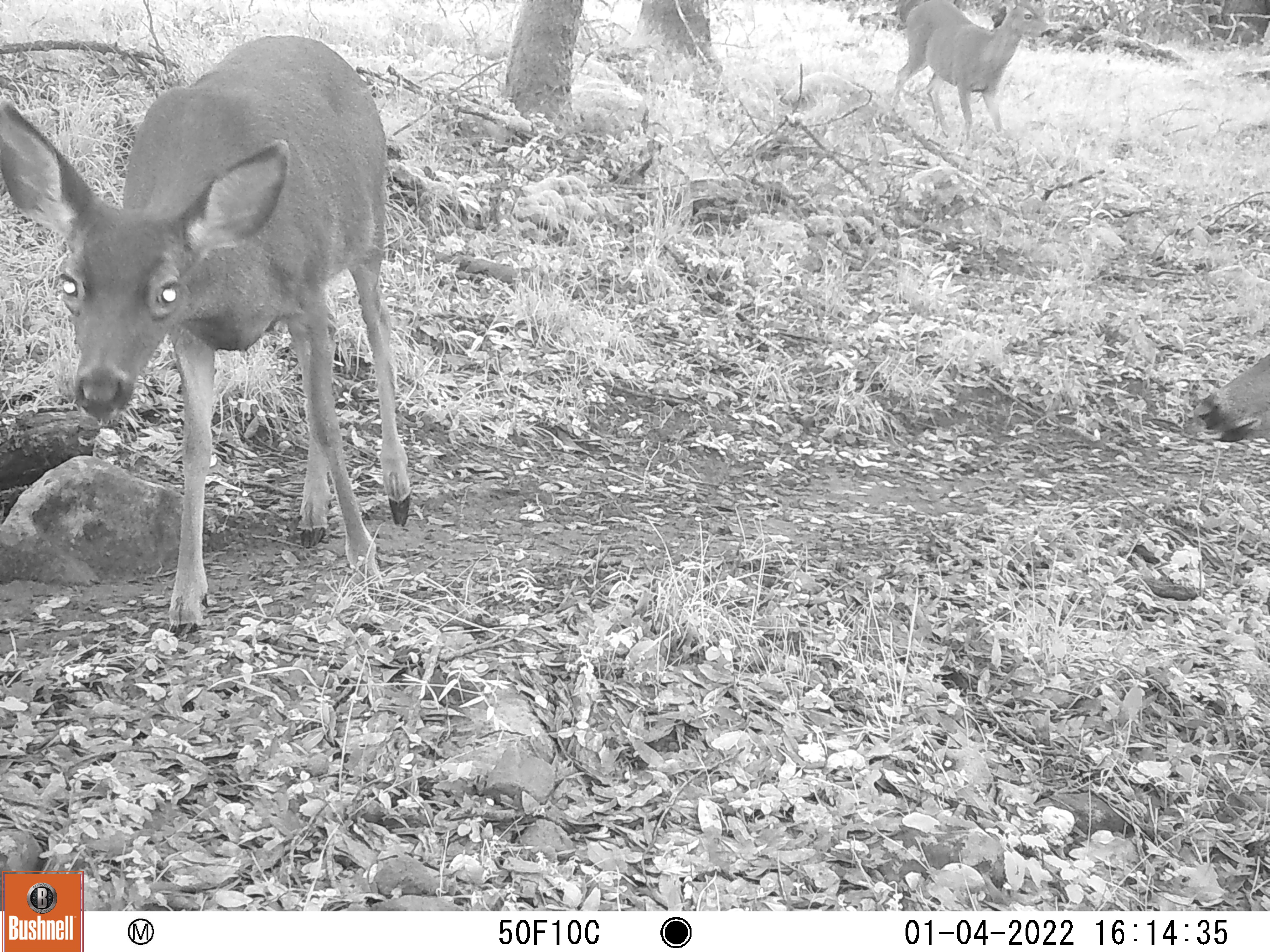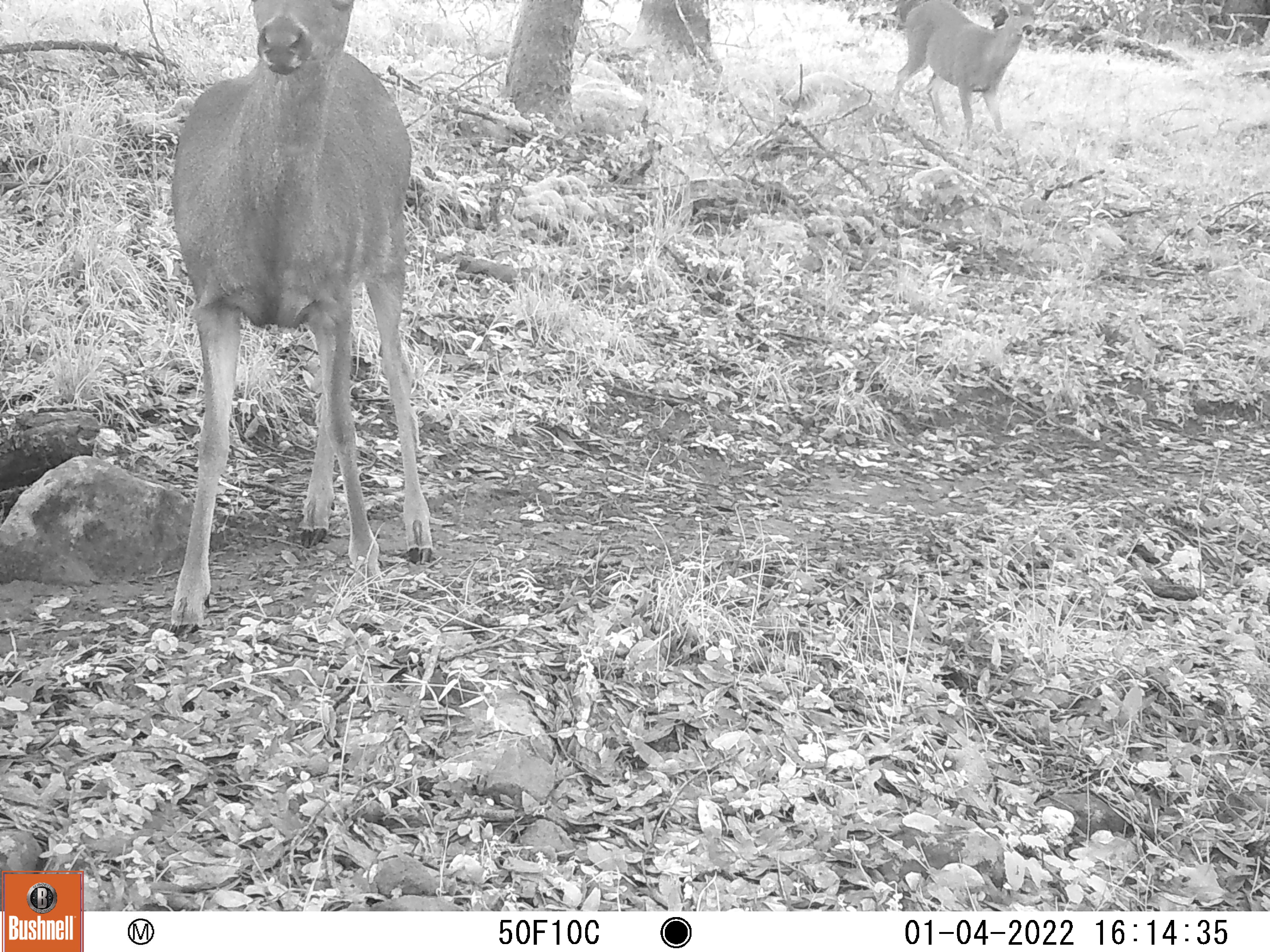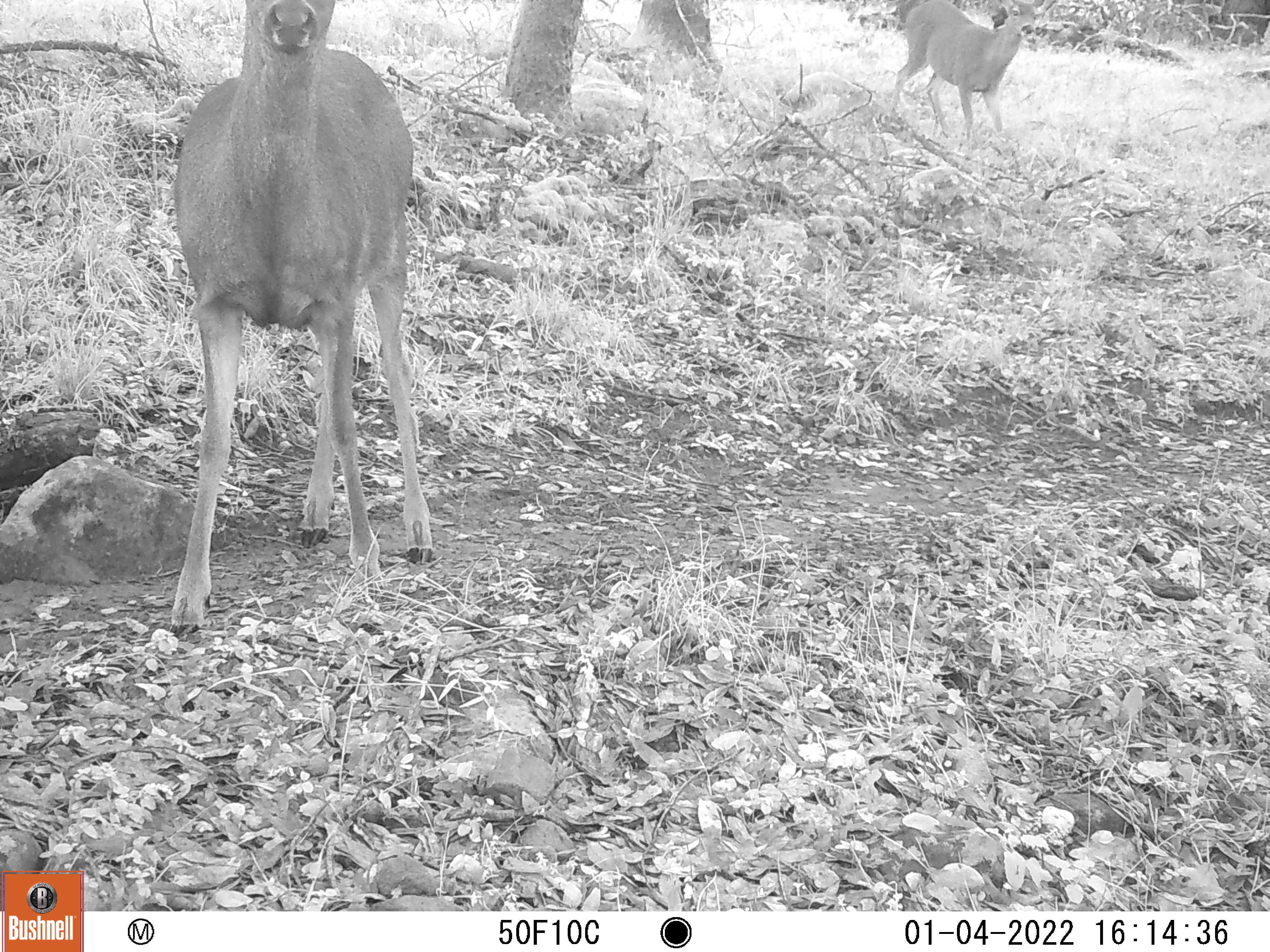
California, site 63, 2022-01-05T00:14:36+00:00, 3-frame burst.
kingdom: Animalia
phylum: Chordata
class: Mammalia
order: Artiodactyla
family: Cervidae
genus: Odocoileus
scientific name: Odocoileus hemionus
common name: mule deer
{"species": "mule deer (Odocoileus hemionus)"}